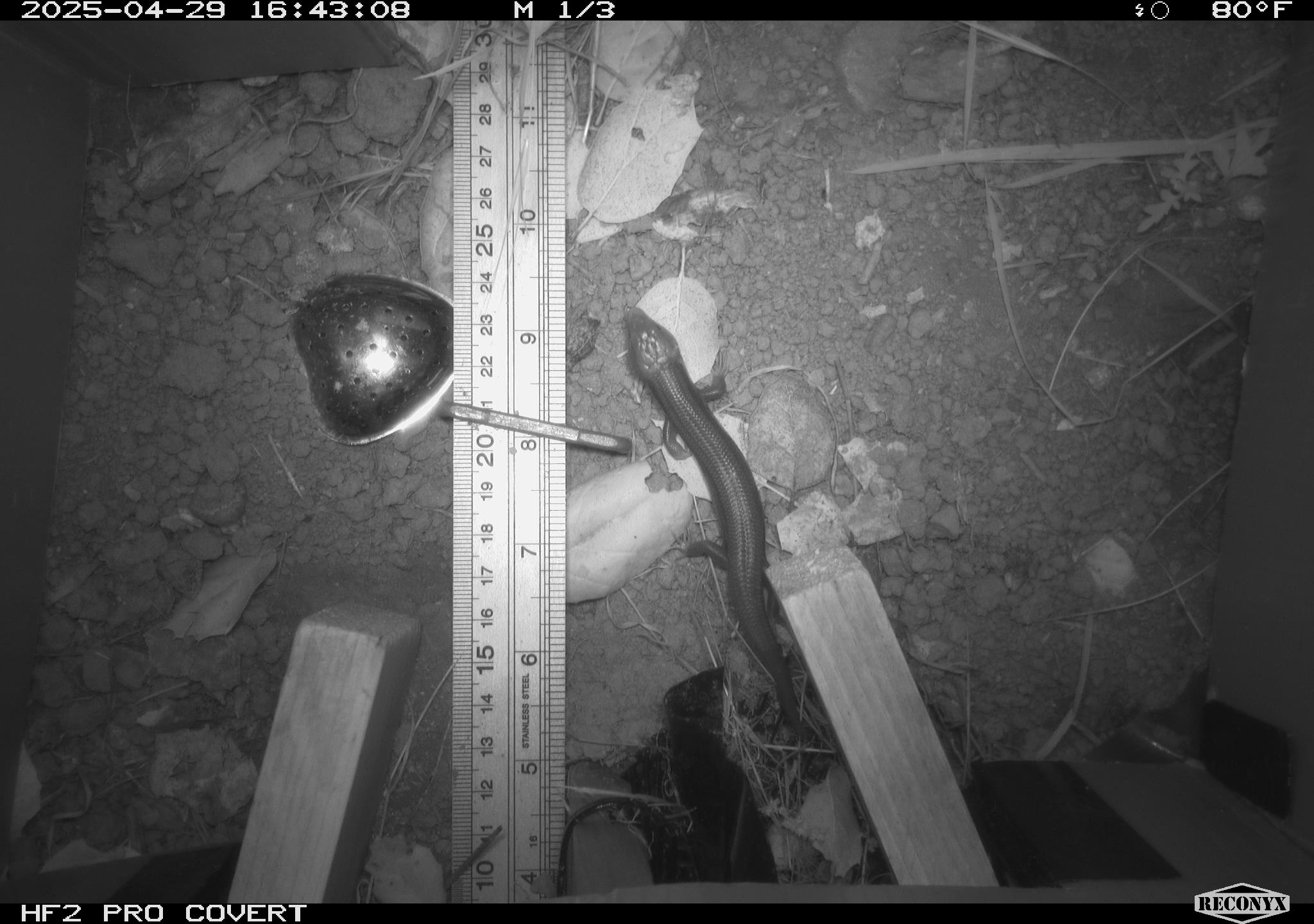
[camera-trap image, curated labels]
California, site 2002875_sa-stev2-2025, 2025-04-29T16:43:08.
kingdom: Animalia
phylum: Chordata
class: Reptilia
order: Squamata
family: Scincidae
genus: Plestiodon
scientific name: Plestiodon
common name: blue-tailed skinks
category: plestiodon species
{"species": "plestiodon species (blue-tailed skinks) (Plestiodon)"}